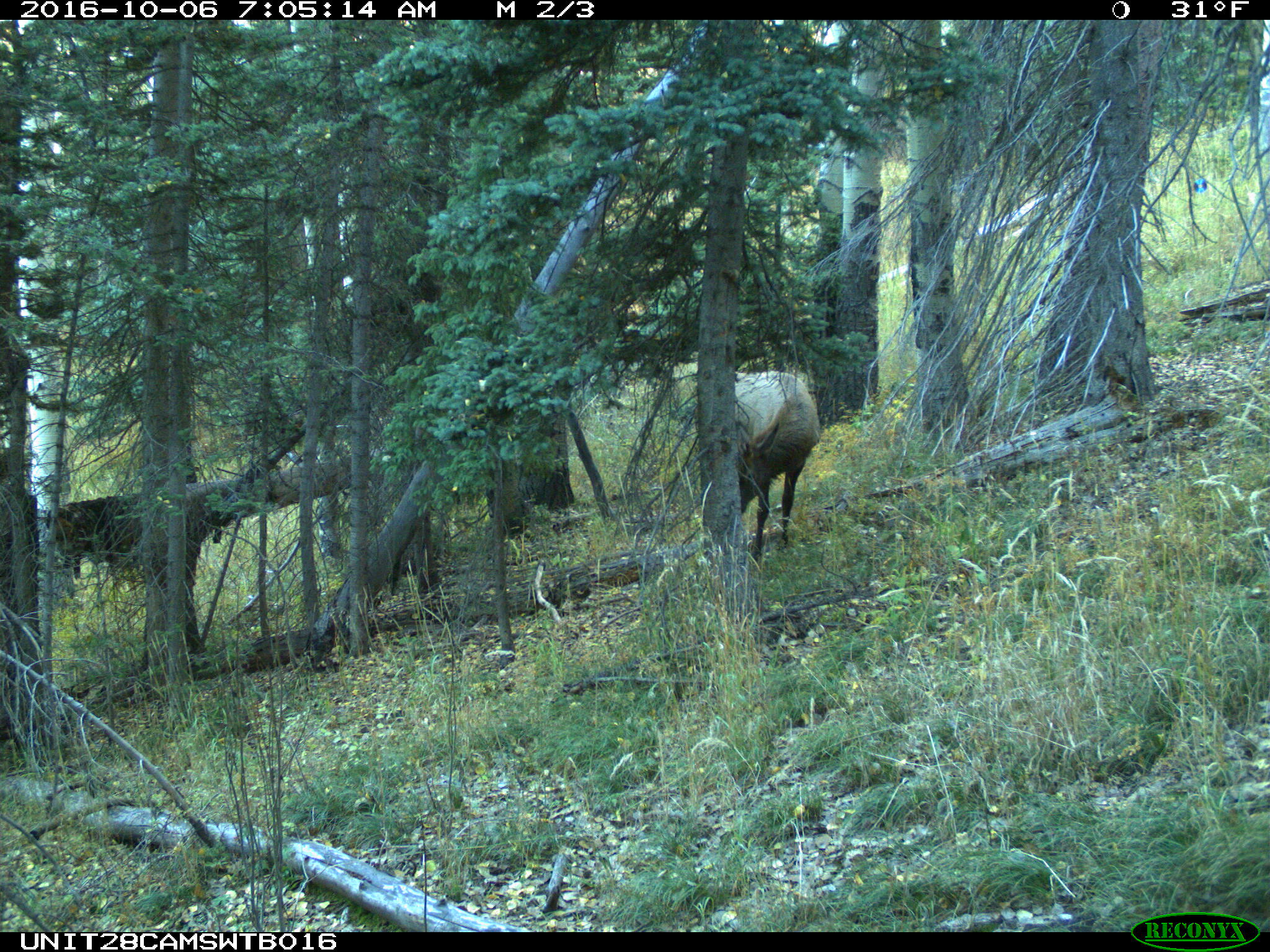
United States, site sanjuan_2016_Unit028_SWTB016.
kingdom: Animalia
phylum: Chordata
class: Mammalia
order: Artiodactyla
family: Cervidae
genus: Cervus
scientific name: Cervus elaphus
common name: red deer